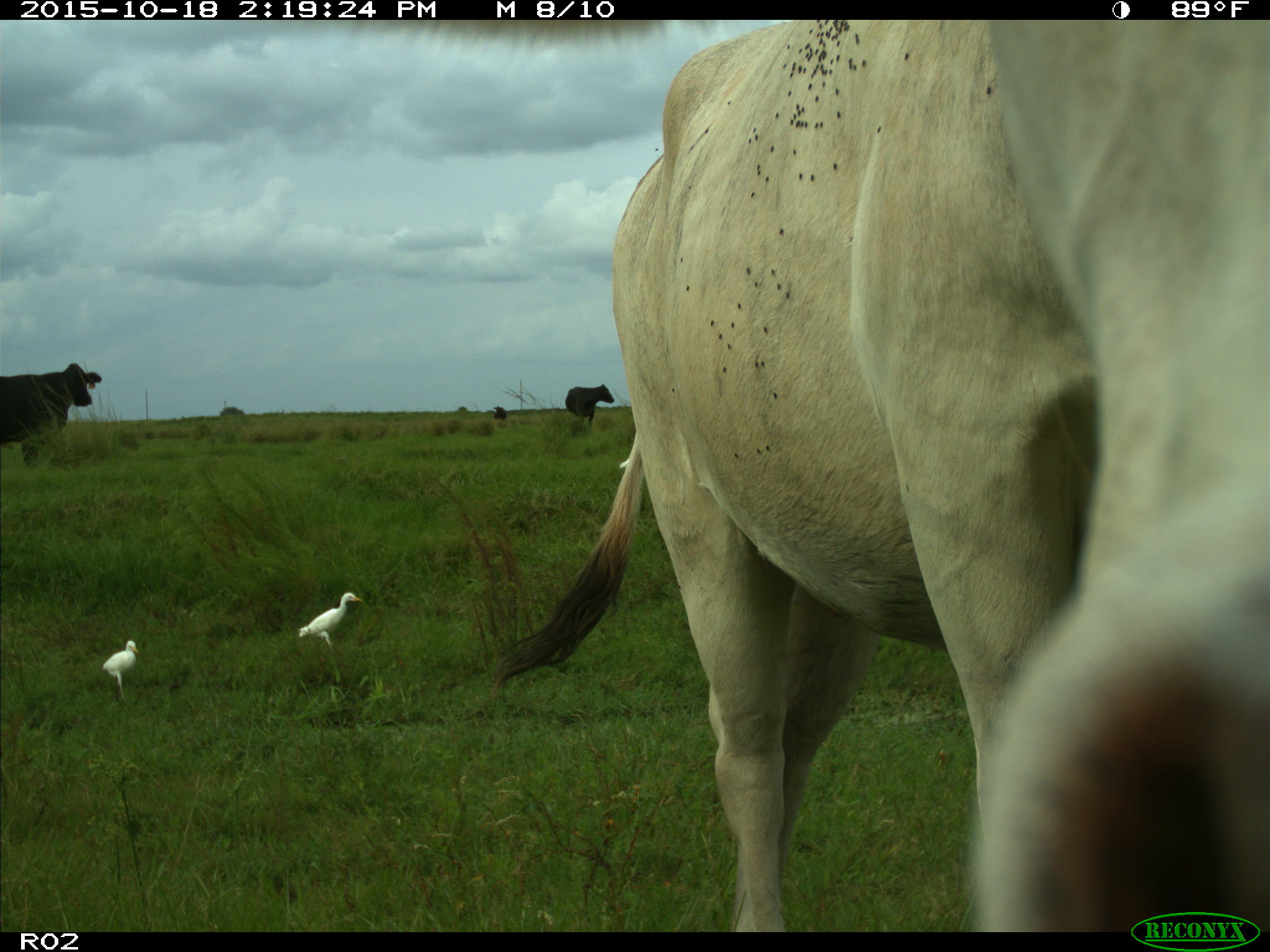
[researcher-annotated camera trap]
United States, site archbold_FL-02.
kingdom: Animalia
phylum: Chordata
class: Mammalia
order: Artiodactyla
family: Bovidae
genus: Bos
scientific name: Bos taurus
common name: domestic cow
Bos taurus (domestic cow).